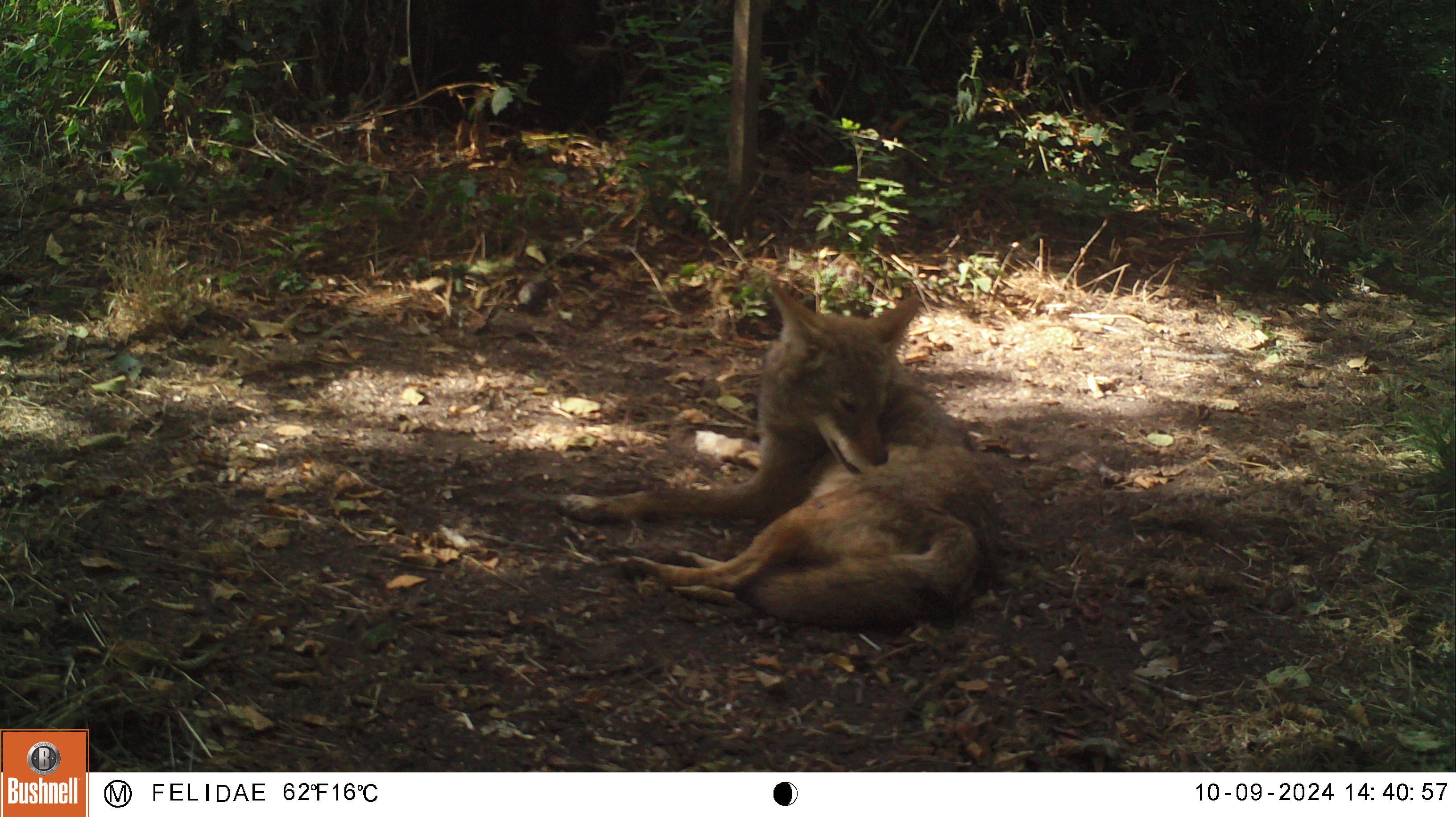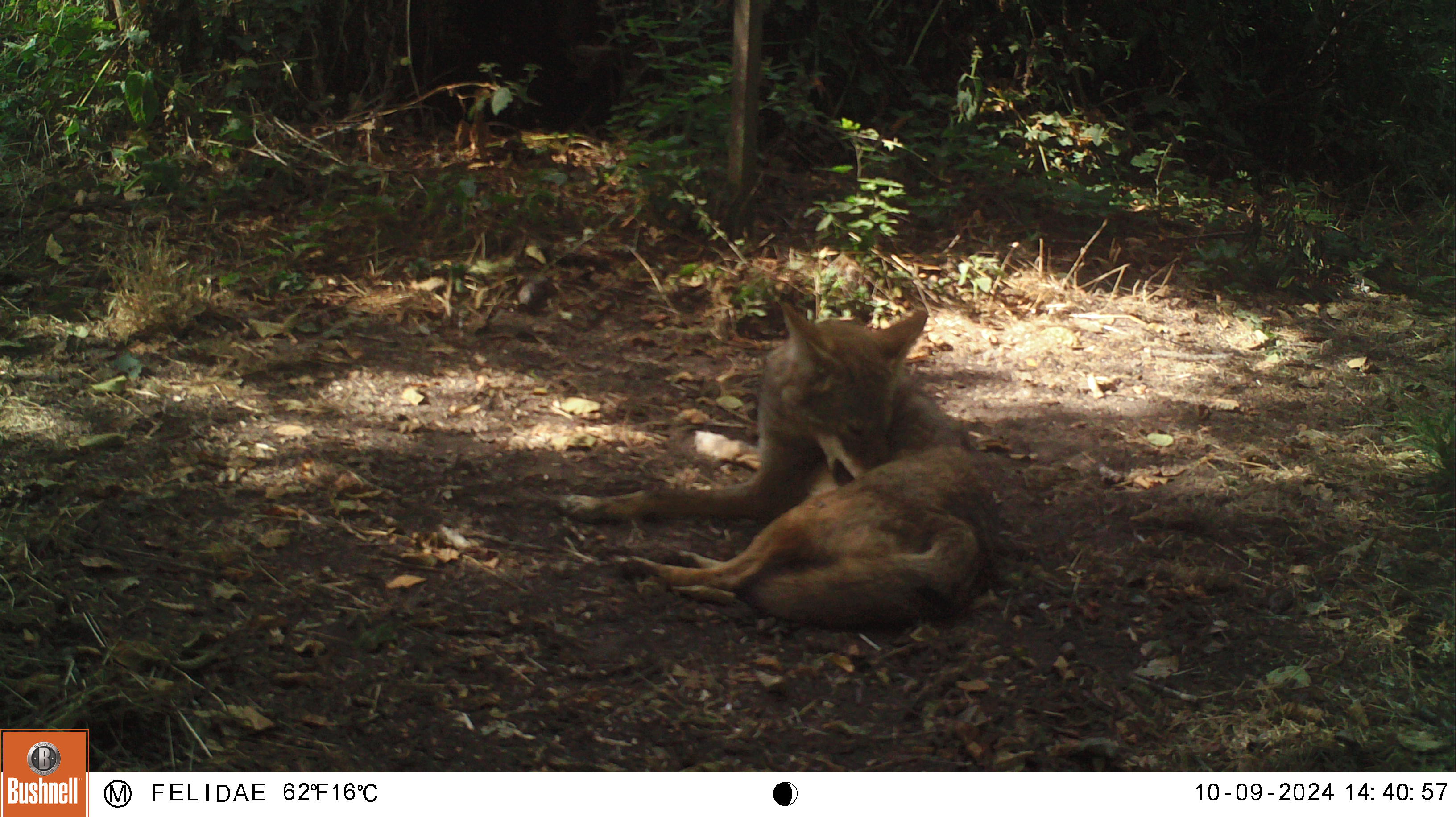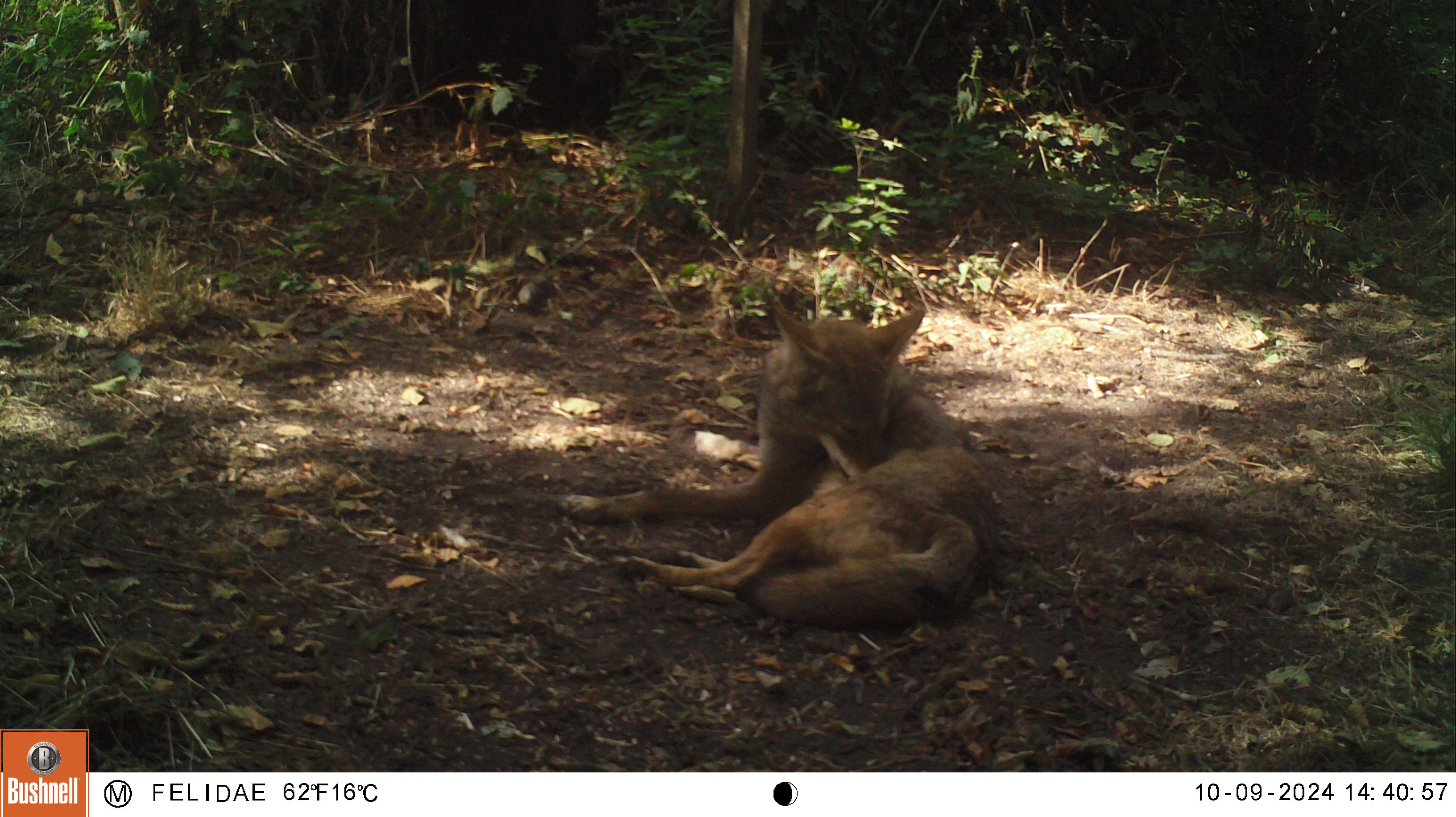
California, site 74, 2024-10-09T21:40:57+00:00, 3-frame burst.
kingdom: Animalia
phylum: Chordata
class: Mammalia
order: Carnivora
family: Canidae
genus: Canis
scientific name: Canis latrans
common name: coyote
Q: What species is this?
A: Coyote (Canis latrans).